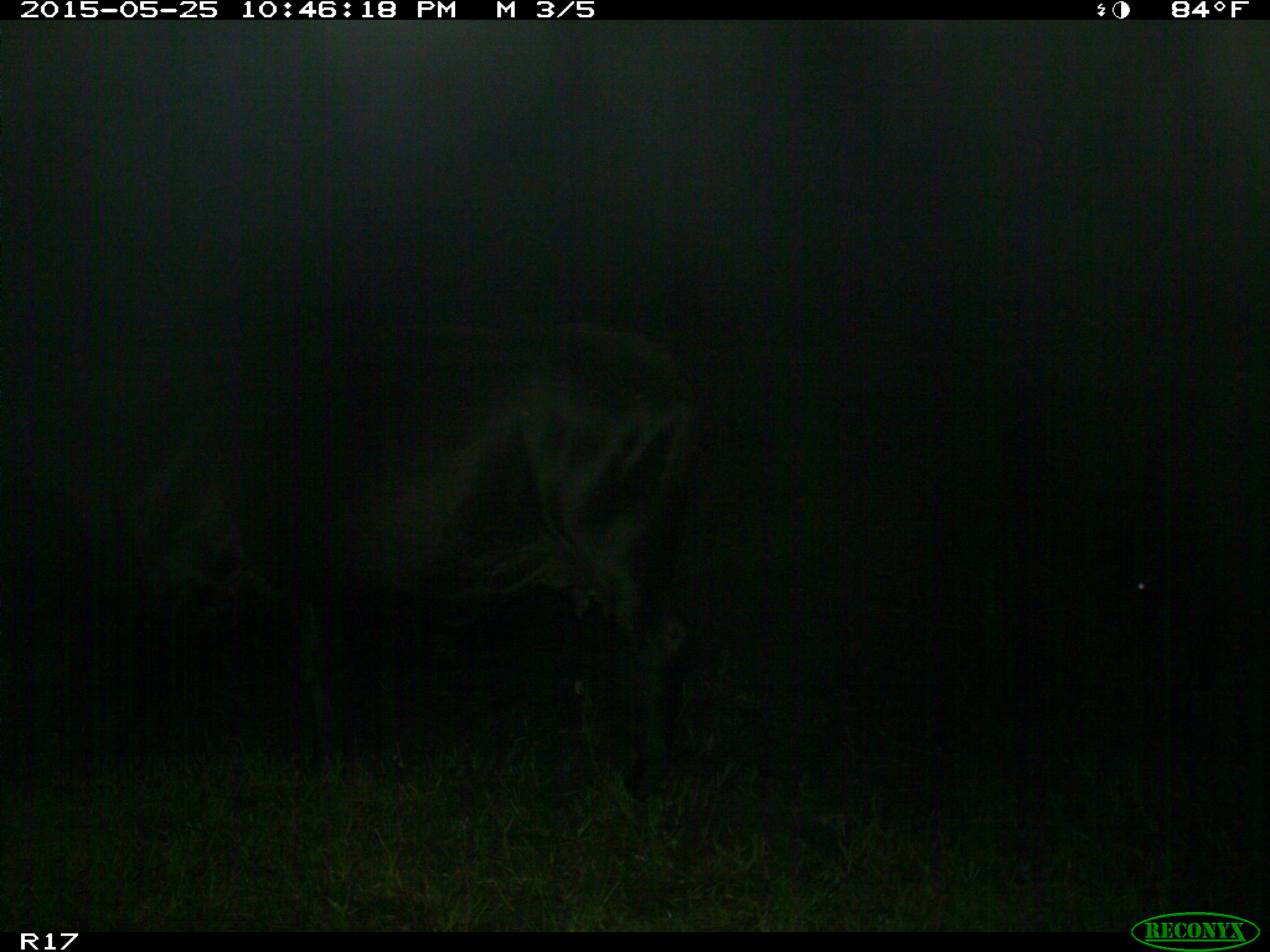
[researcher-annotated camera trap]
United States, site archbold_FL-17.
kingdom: Animalia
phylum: Chordata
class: Mammalia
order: Artiodactyla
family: Bovidae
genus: Bos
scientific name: Bos taurus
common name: domestic cow